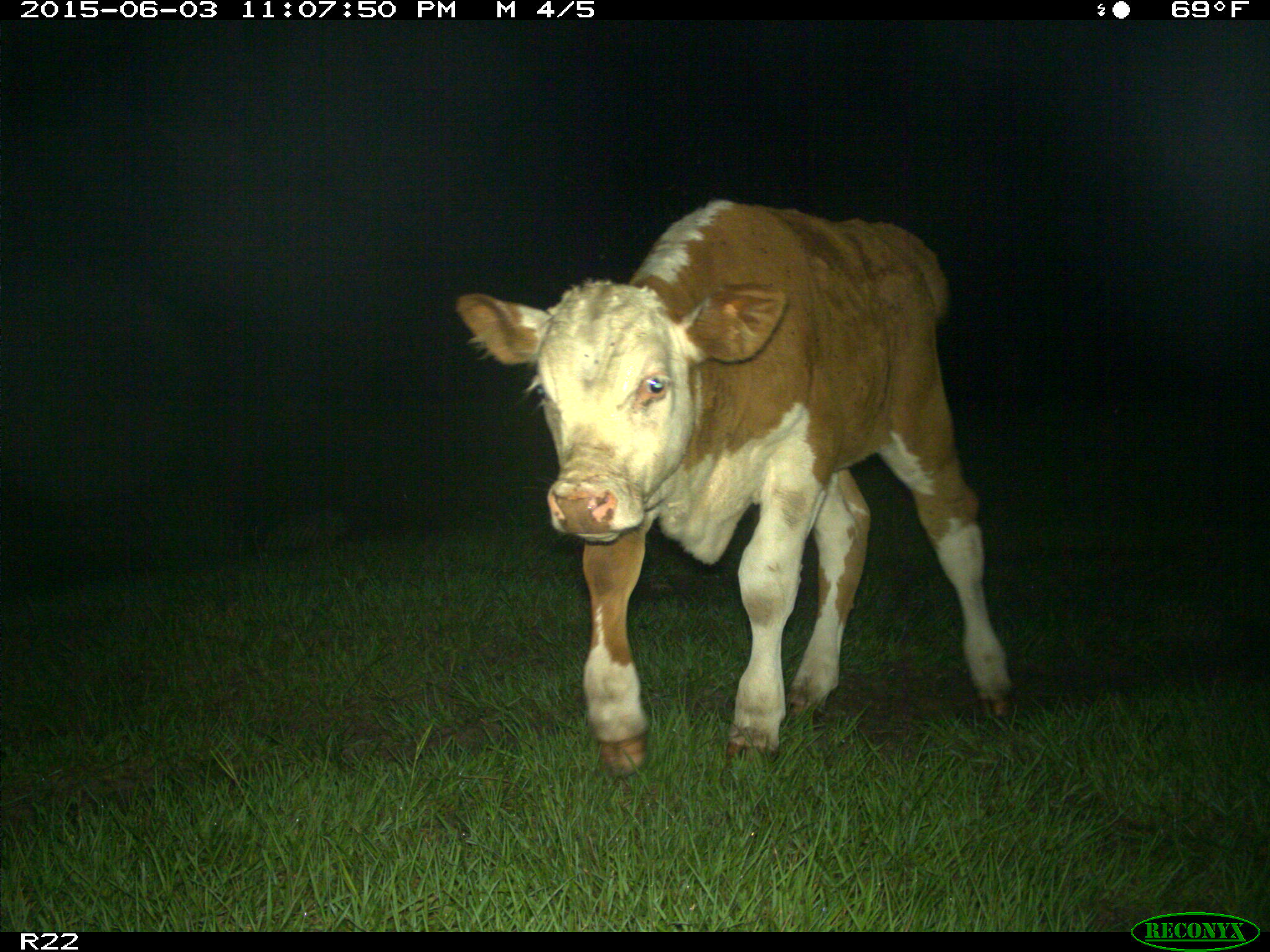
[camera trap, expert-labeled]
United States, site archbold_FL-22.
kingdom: Animalia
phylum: Chordata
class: Mammalia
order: Artiodactyla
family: Suidae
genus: Sus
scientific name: Sus scrofa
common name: wild boar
Sus scrofa (wild boar).